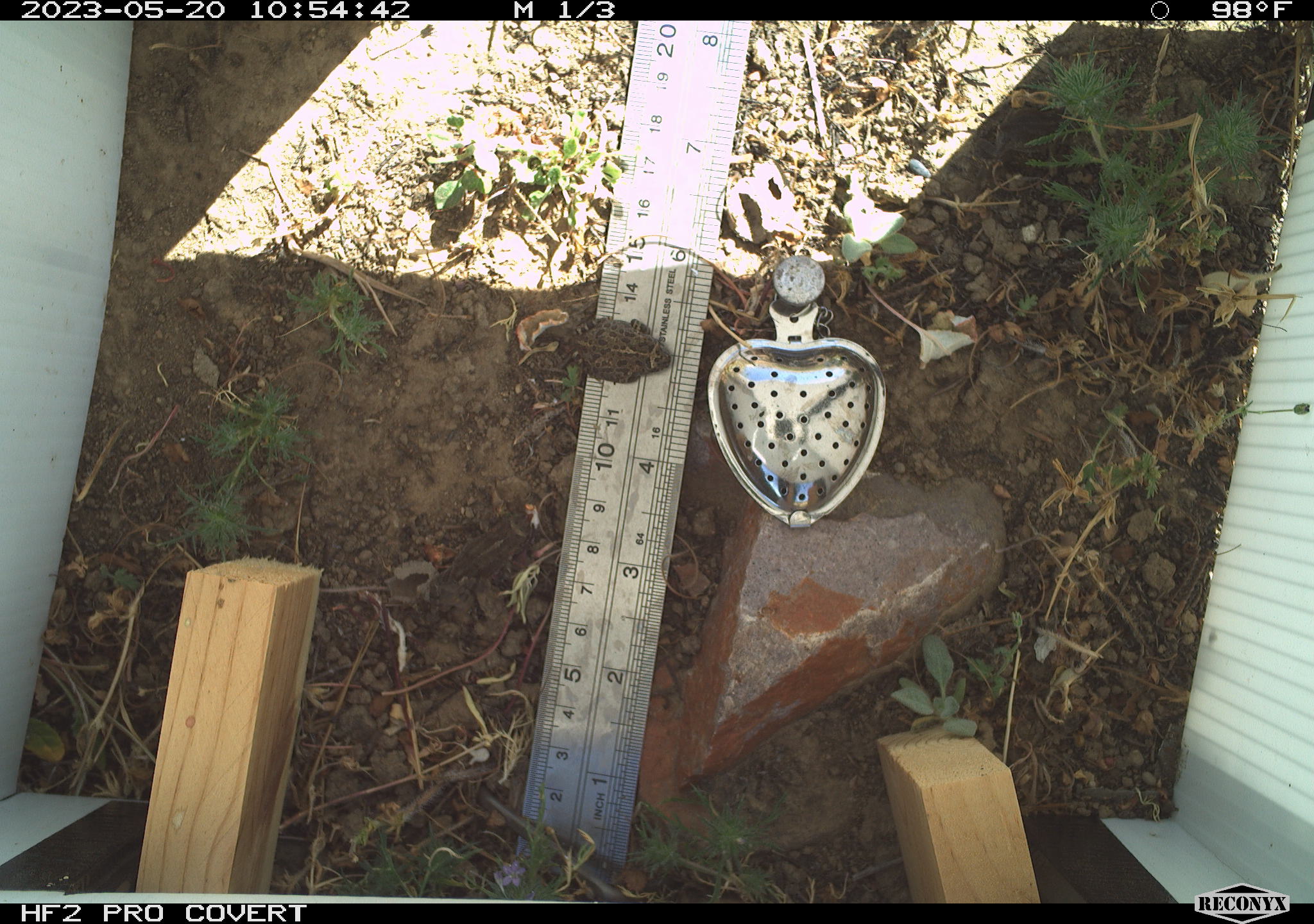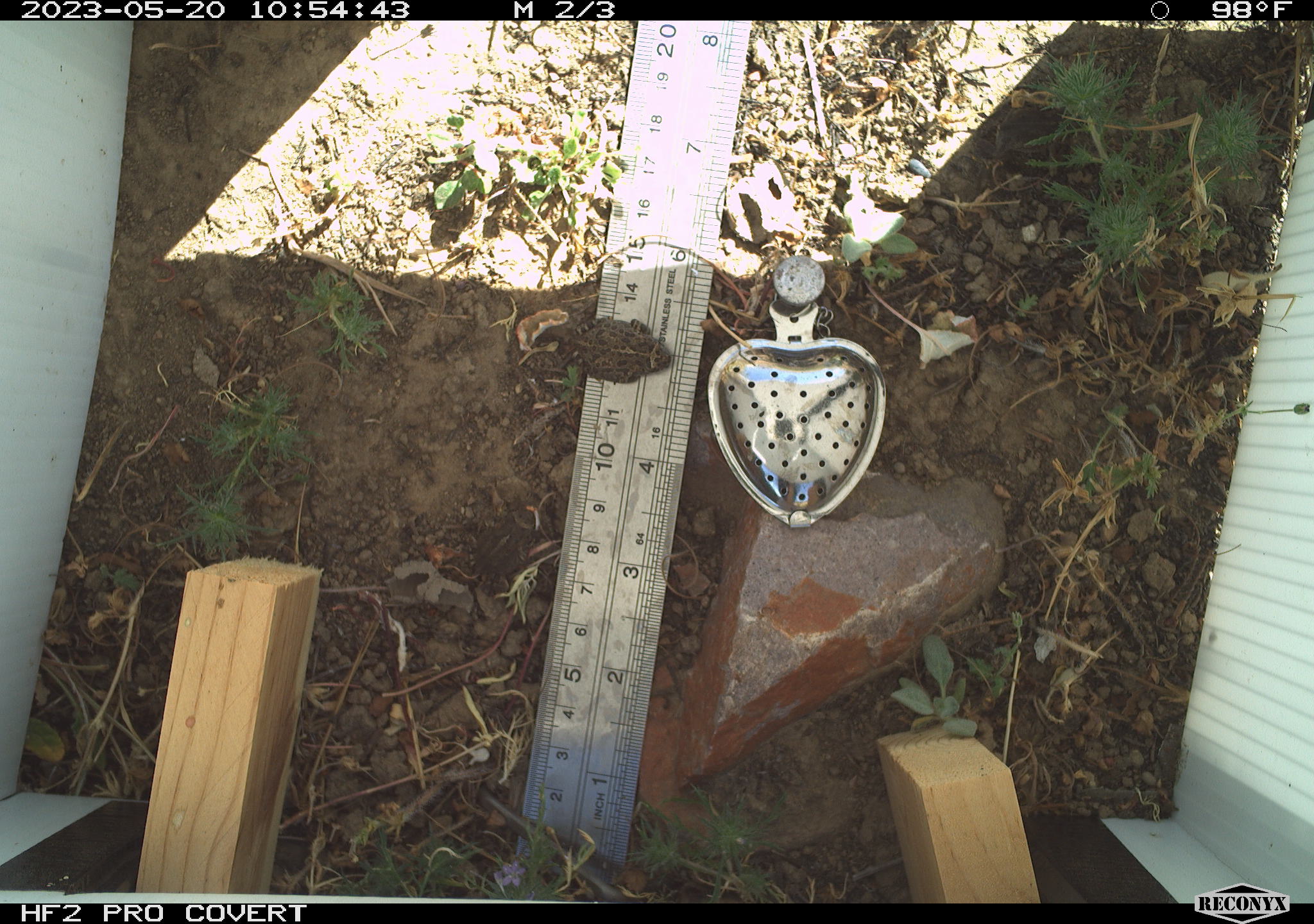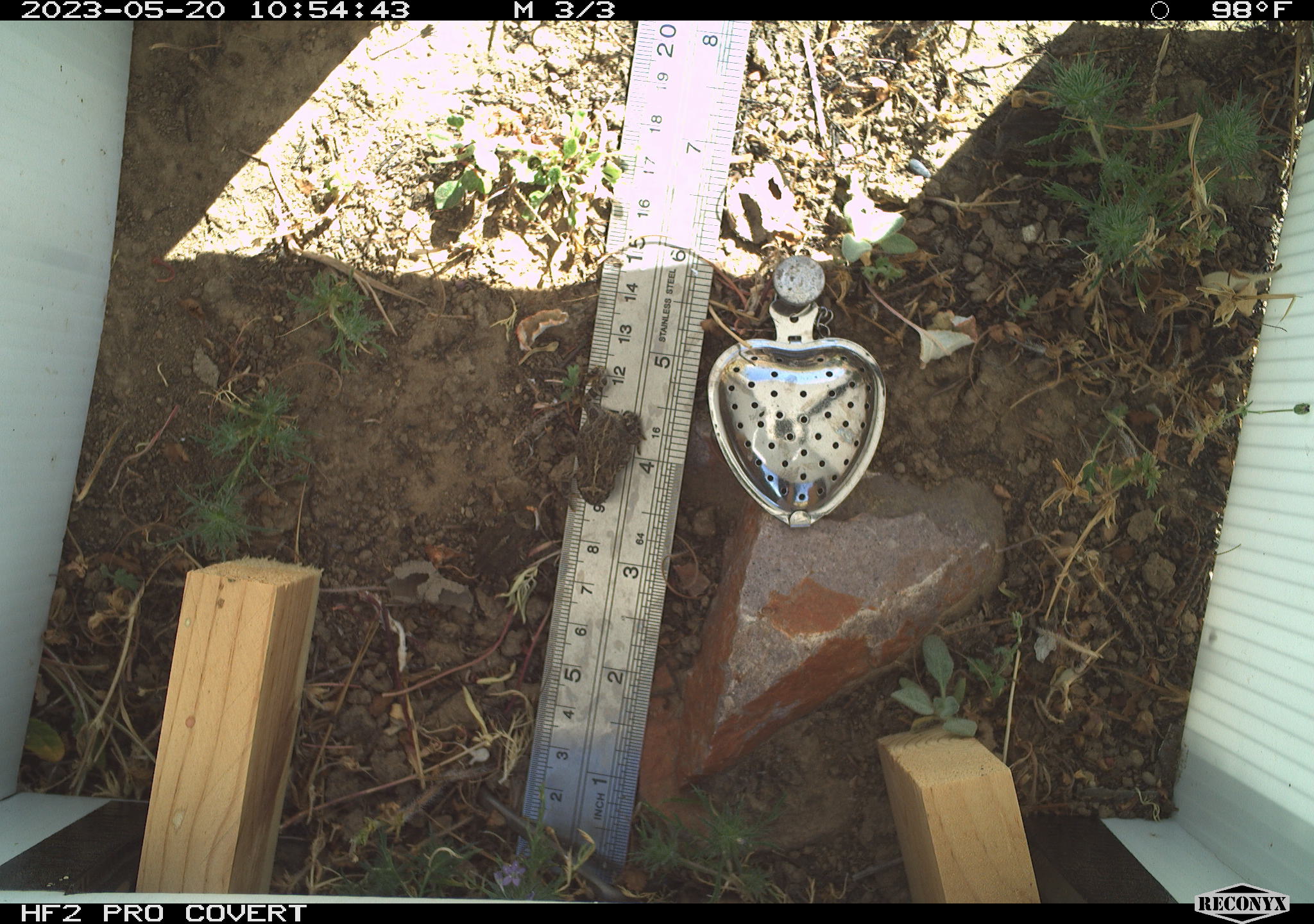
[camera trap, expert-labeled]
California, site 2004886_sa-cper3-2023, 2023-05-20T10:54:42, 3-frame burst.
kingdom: Animalia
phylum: Chordata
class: Amphibia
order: Anura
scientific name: Anura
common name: frogs